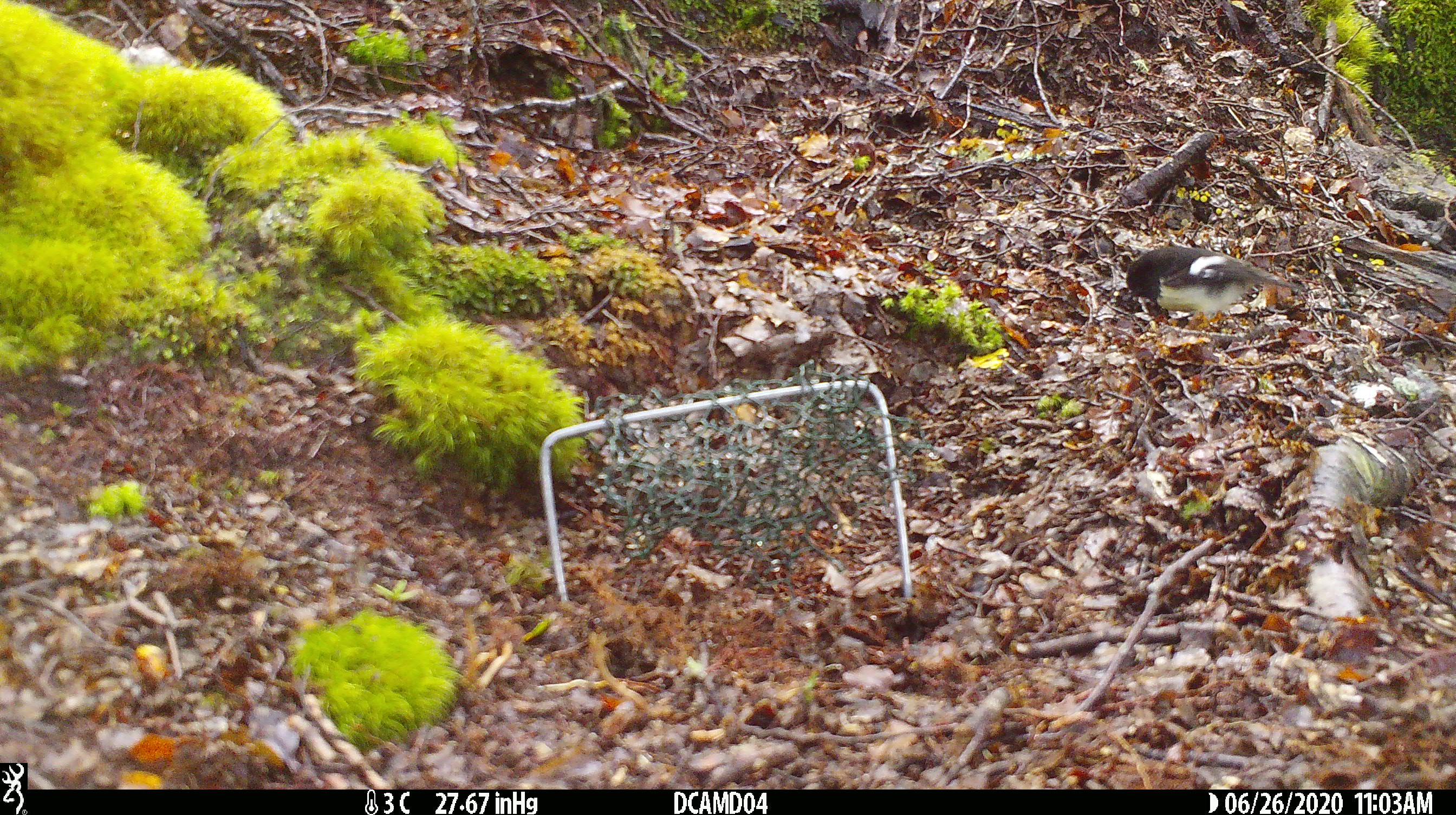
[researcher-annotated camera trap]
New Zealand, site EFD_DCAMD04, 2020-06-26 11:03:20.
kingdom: Animalia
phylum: Chordata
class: Aves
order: Passeriformes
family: Petroicidae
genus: Petroica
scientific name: Petroica macrocephala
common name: tomtit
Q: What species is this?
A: Tomtit (Petroica macrocephala).